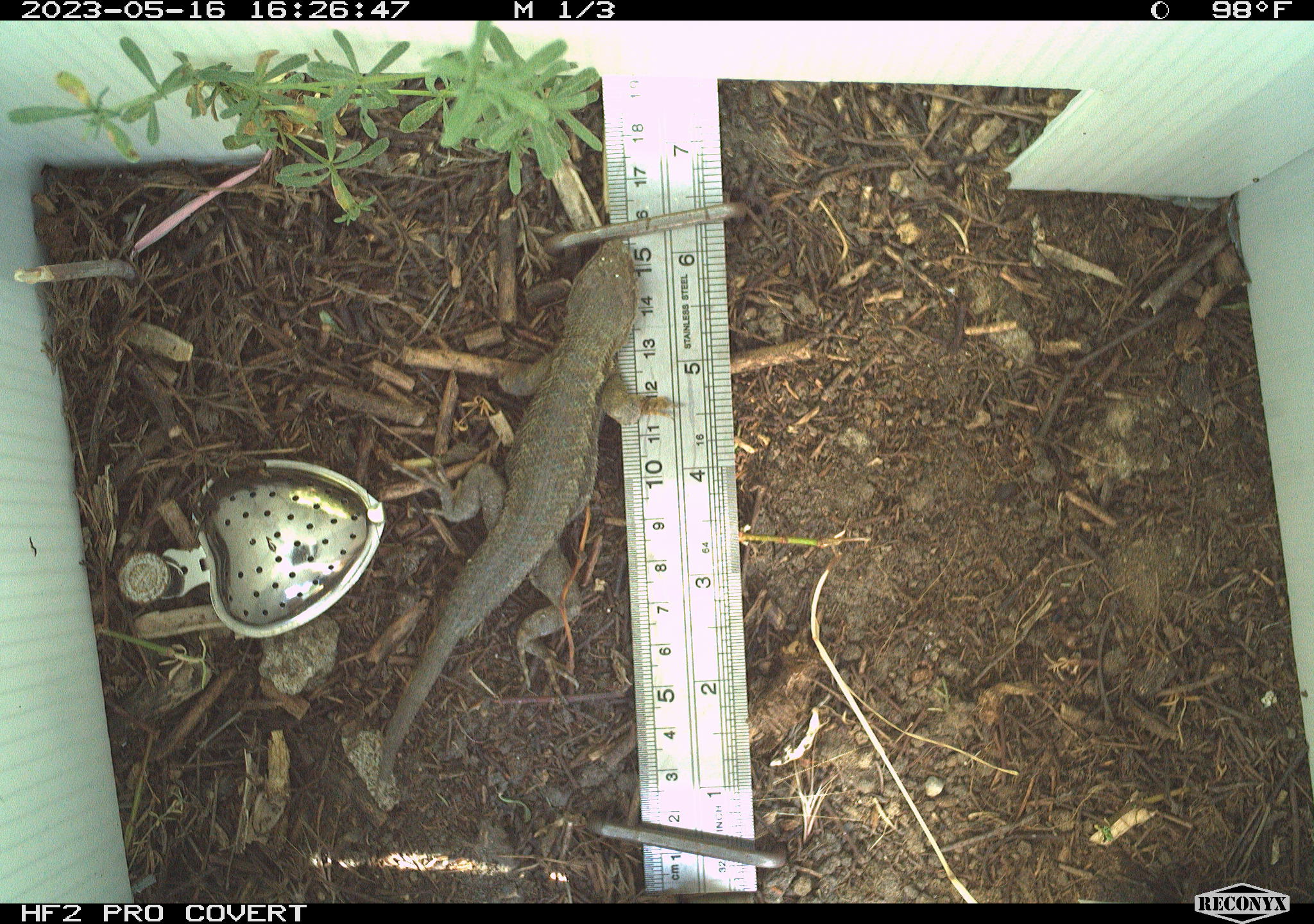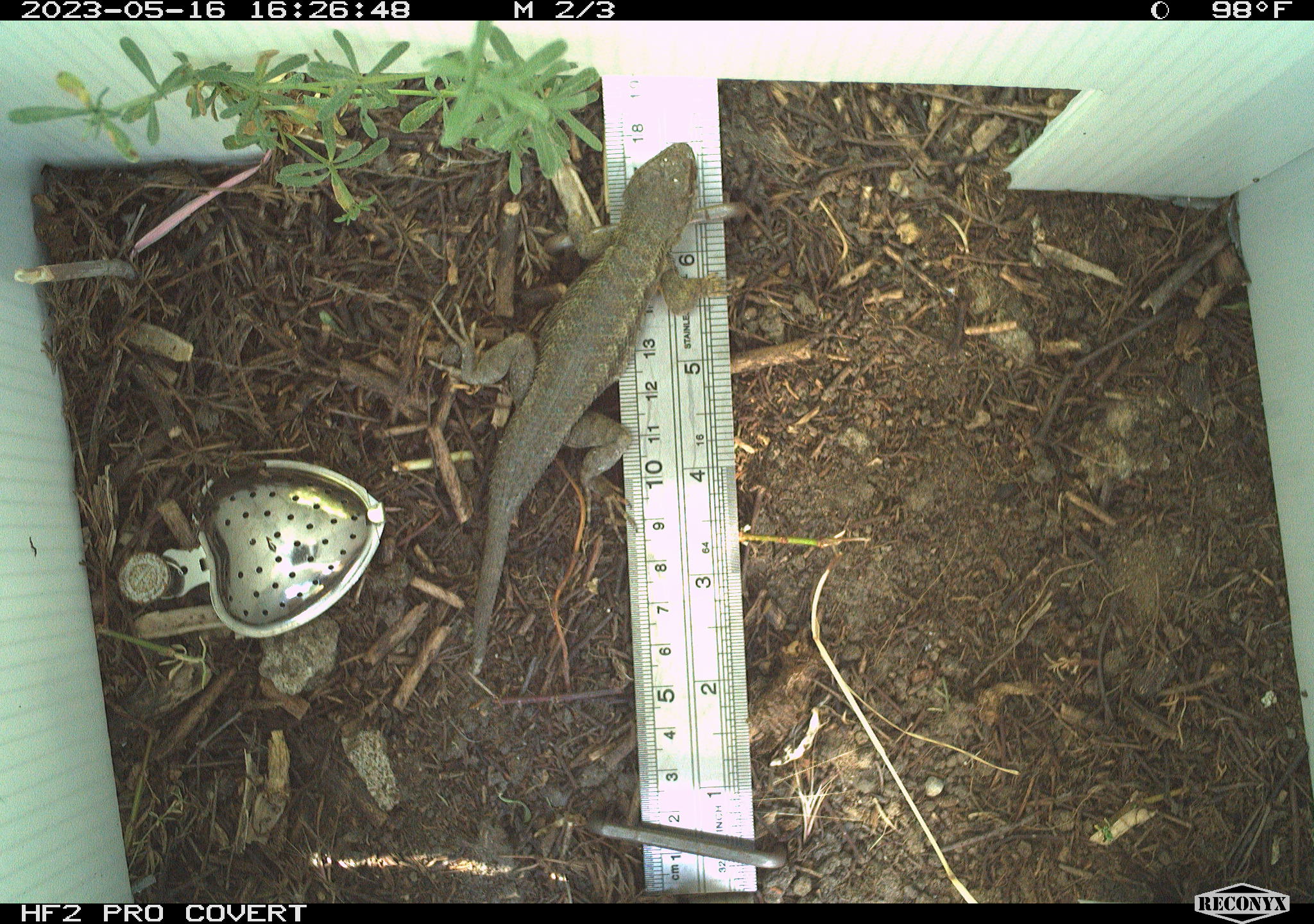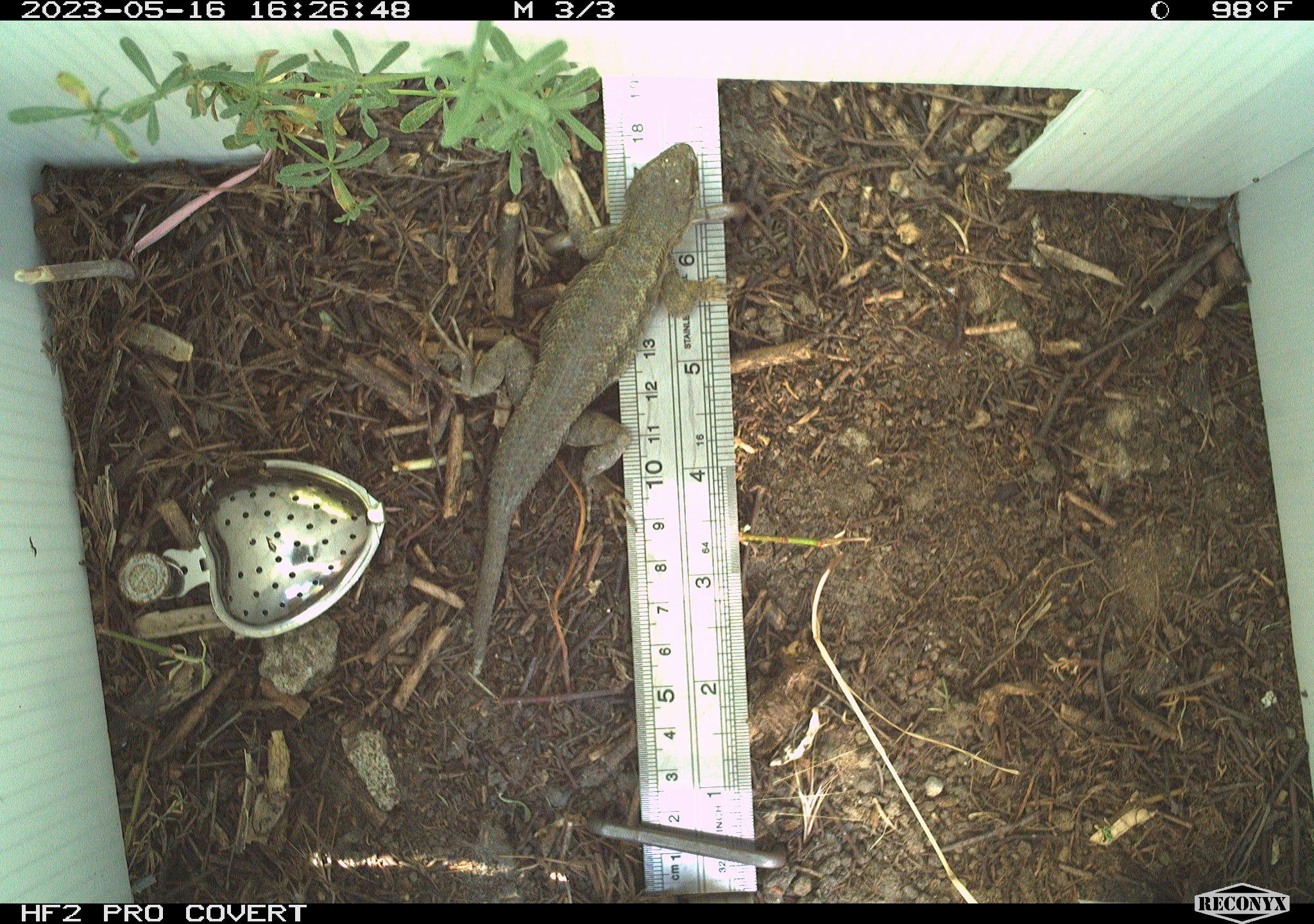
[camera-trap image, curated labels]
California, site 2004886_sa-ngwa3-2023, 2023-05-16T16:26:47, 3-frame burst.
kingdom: Animalia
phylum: Chordata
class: Reptilia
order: Squamata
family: Phrynosomatidae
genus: Sceloporus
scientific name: Sceloporus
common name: spiny lizards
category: sceloporus species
Sceloporus species (spiny lizards) (Sceloporus).